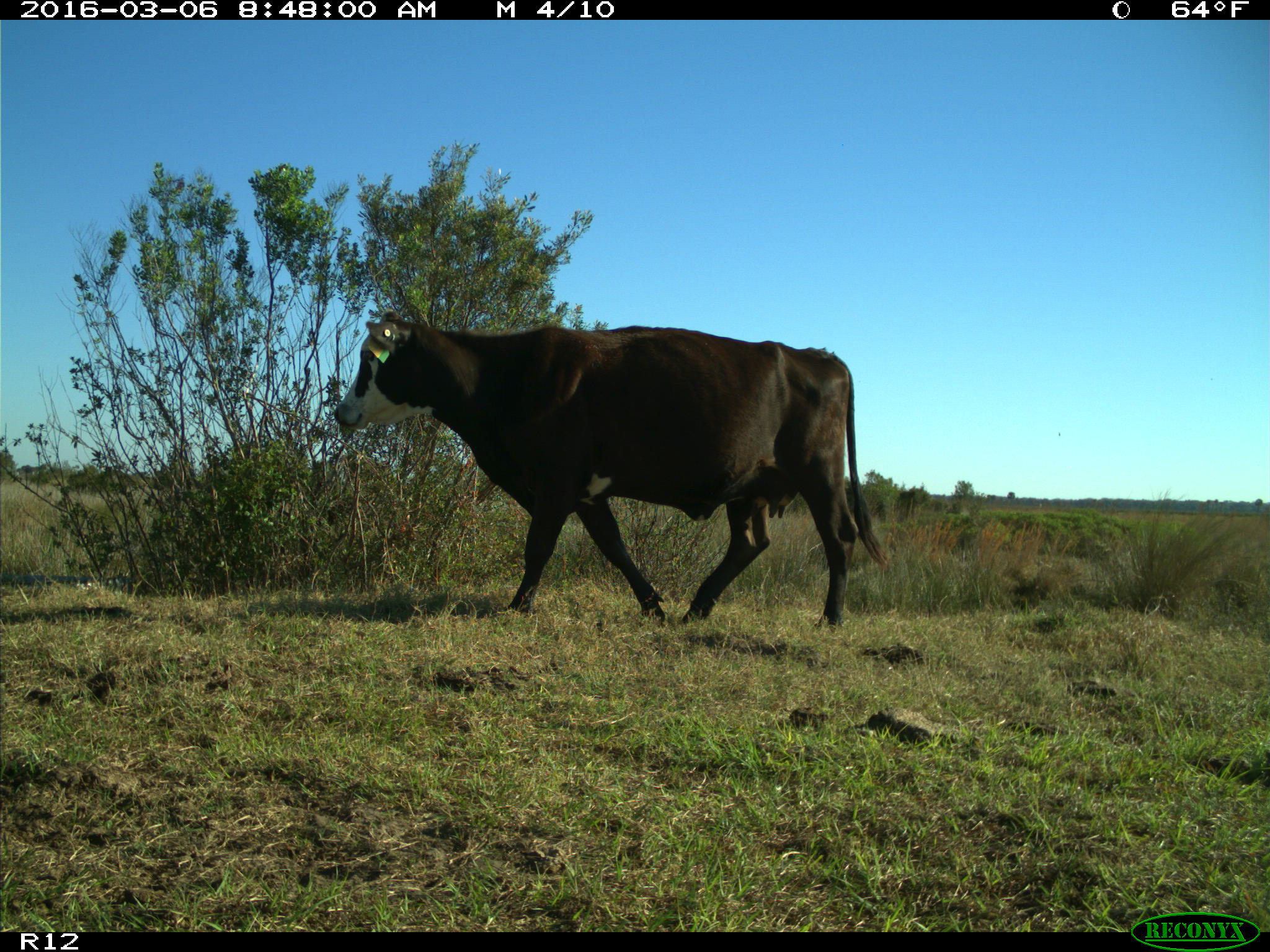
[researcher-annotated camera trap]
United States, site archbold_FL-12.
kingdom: Animalia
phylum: Chordata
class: Mammalia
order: Artiodactyla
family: Bovidae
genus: Bos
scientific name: Bos taurus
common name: domestic cow